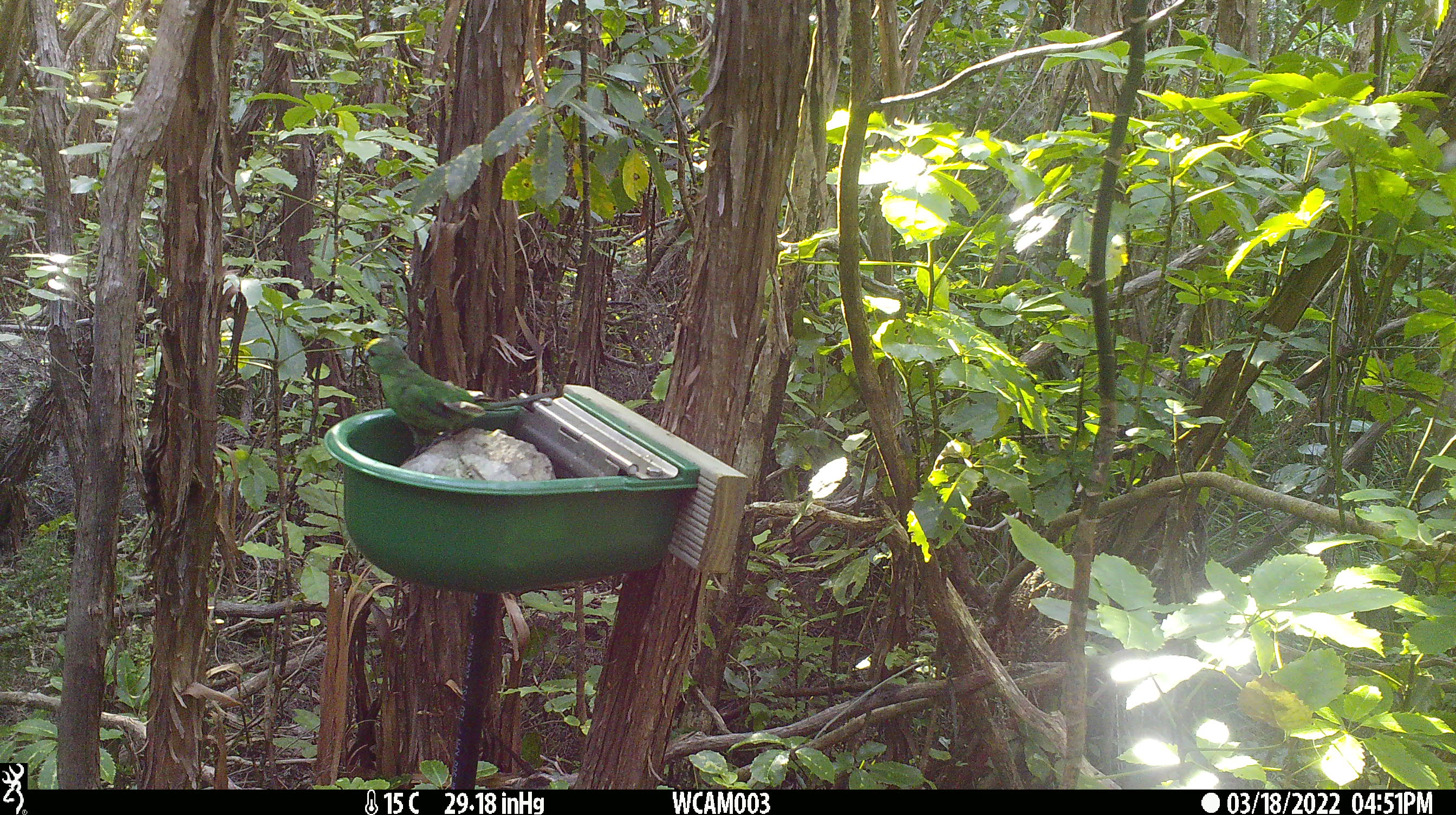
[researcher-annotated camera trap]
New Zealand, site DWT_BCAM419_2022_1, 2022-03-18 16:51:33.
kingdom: Animalia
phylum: Chordata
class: Aves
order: Psittaciformes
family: Psittaculidae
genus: Cyanoramphus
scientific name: Cyanoramphus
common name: parakeet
Parakeet (Cyanoramphus).